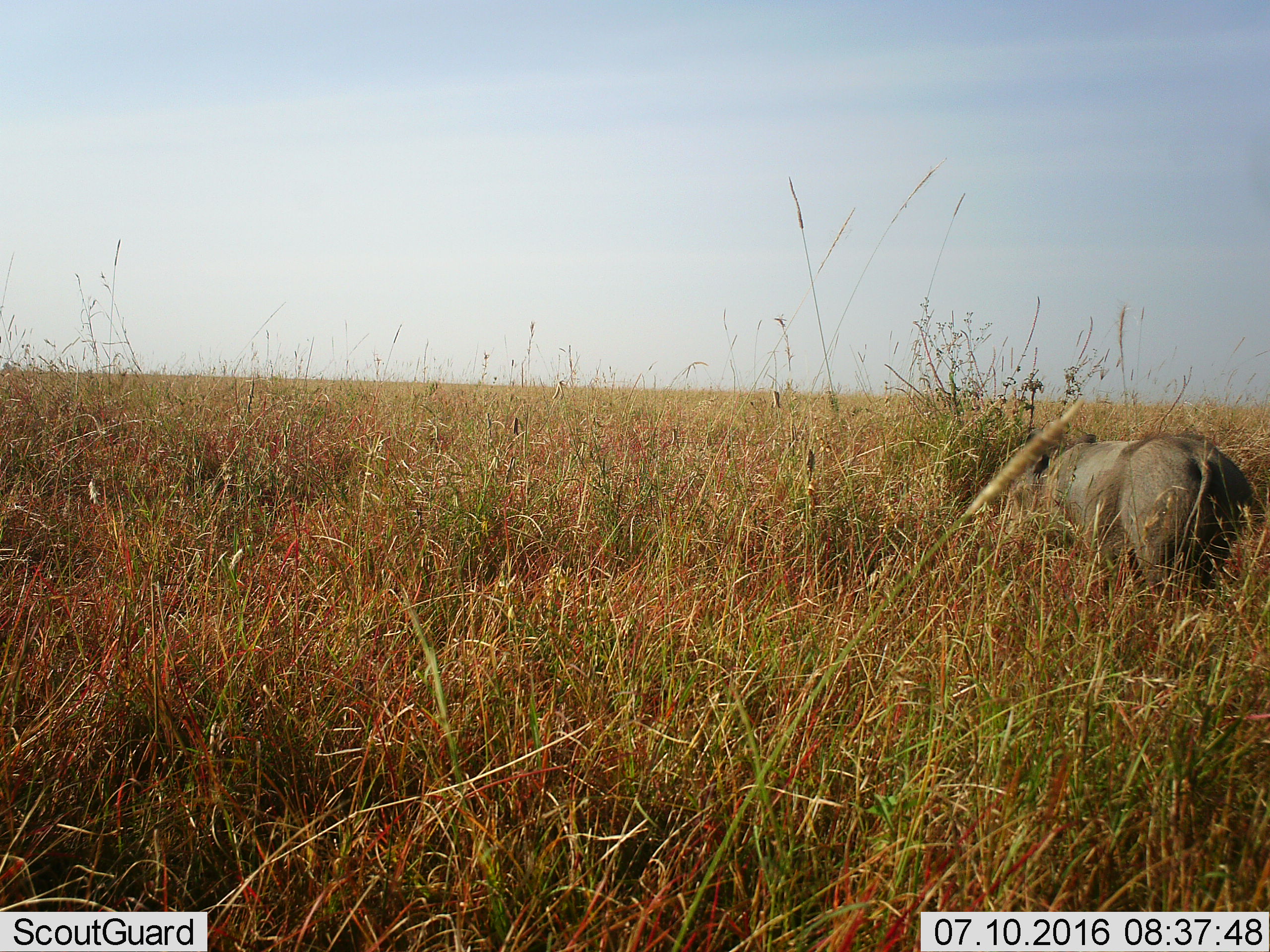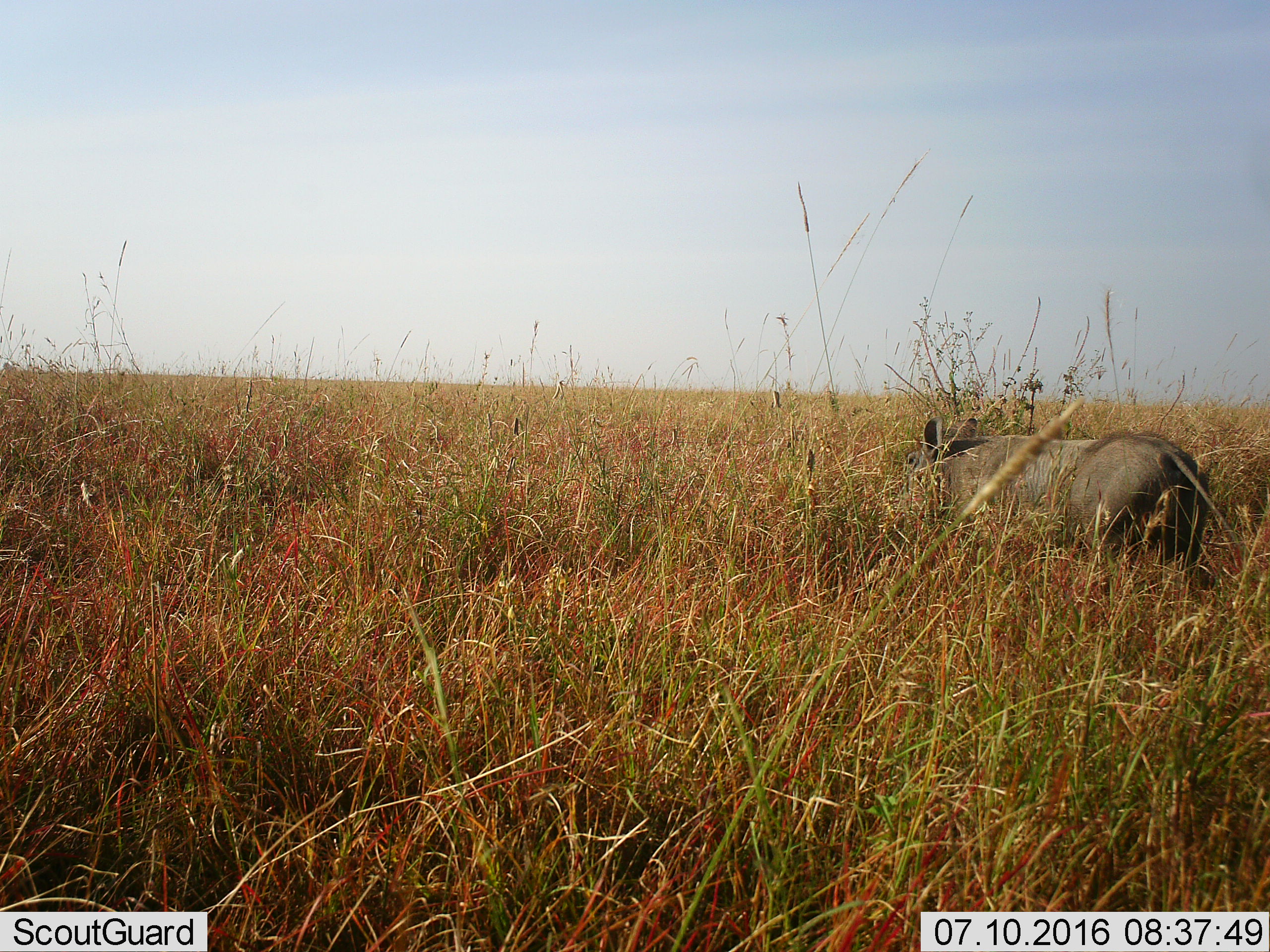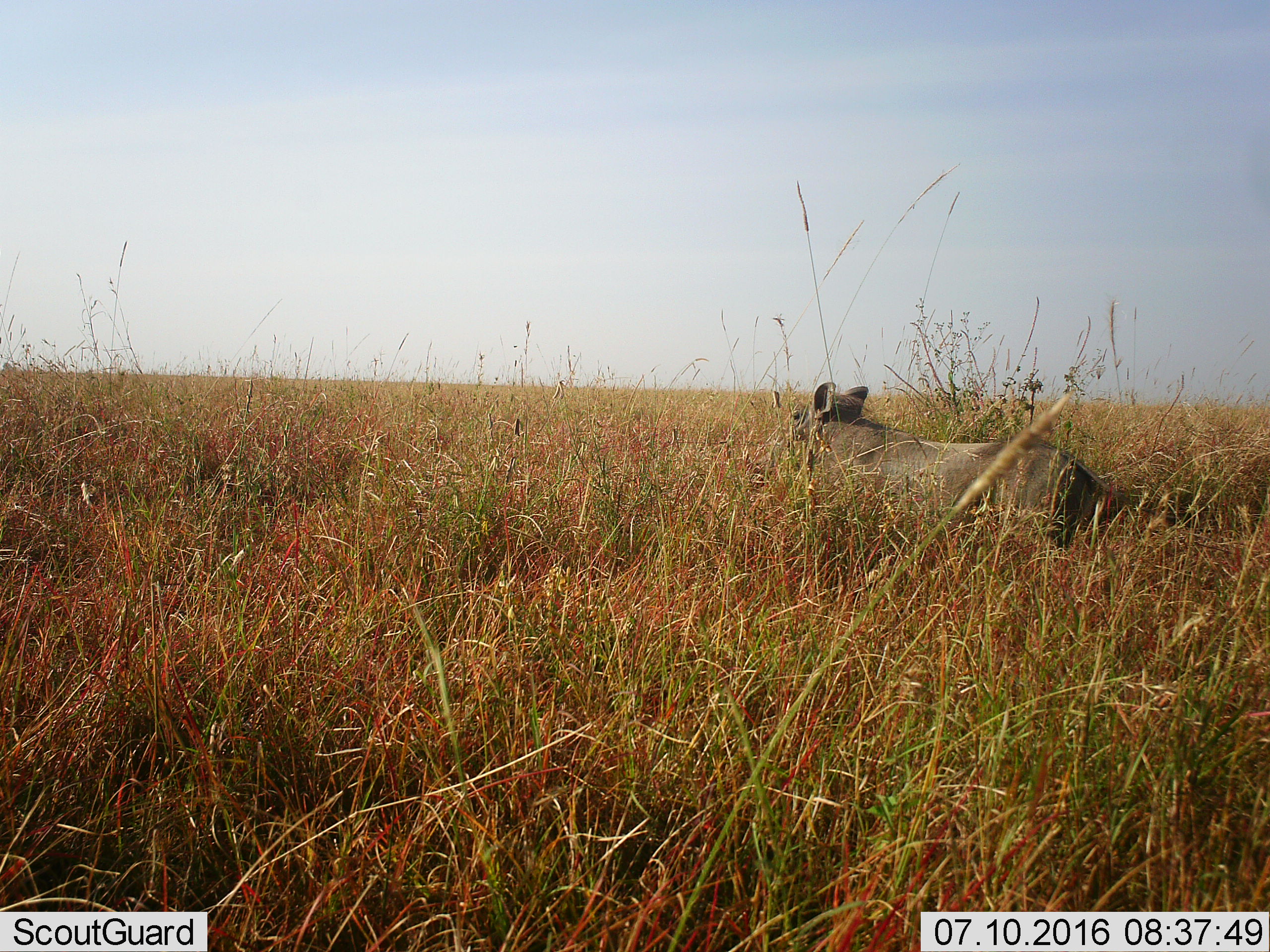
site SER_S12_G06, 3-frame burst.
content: unidentified animal